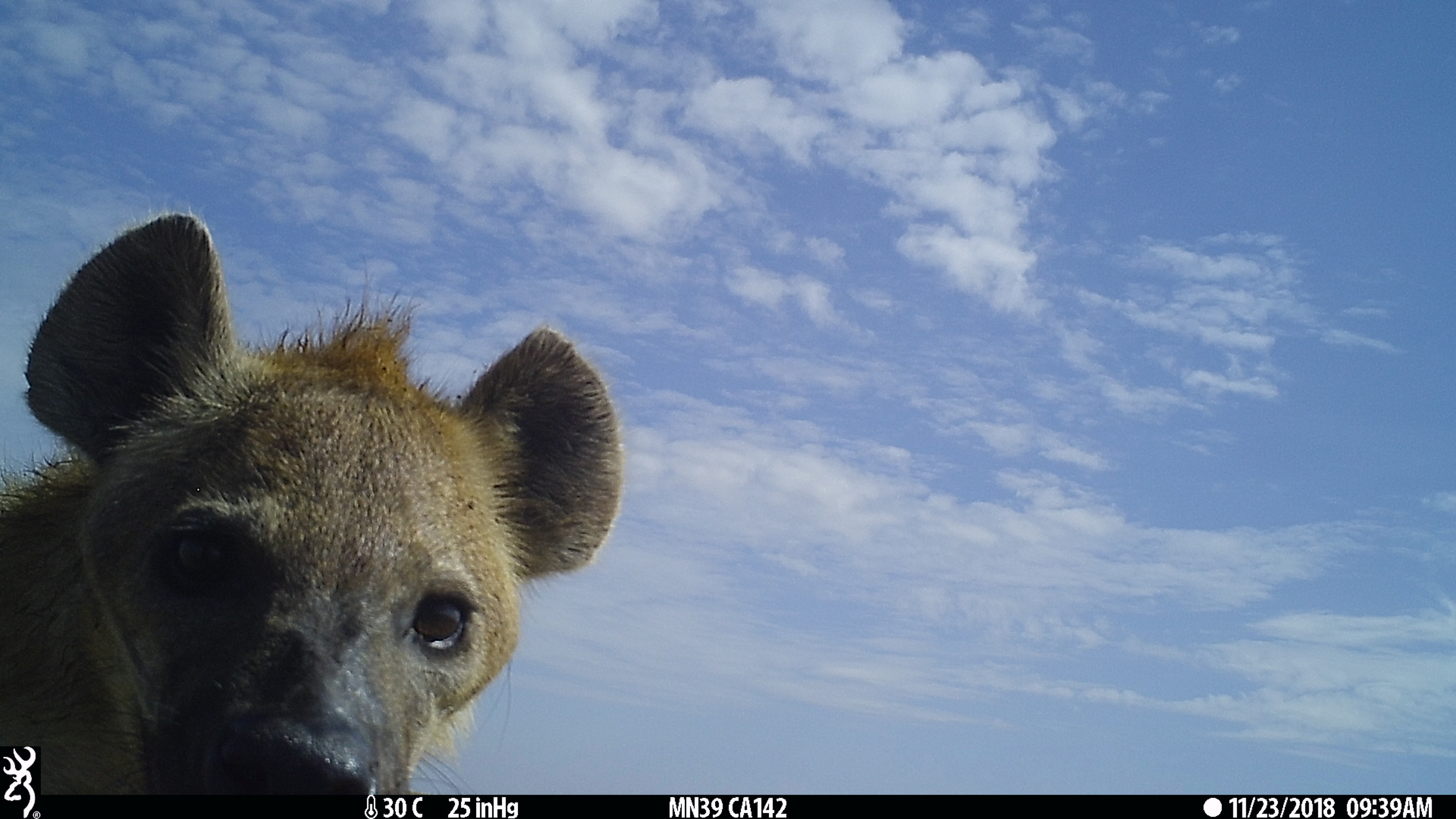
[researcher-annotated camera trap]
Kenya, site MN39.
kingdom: Animalia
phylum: Chordata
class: Mammalia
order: Carnivora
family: Hyaenidae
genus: Crocuta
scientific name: Crocuta crocuta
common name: spotted hyena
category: hyena spotted